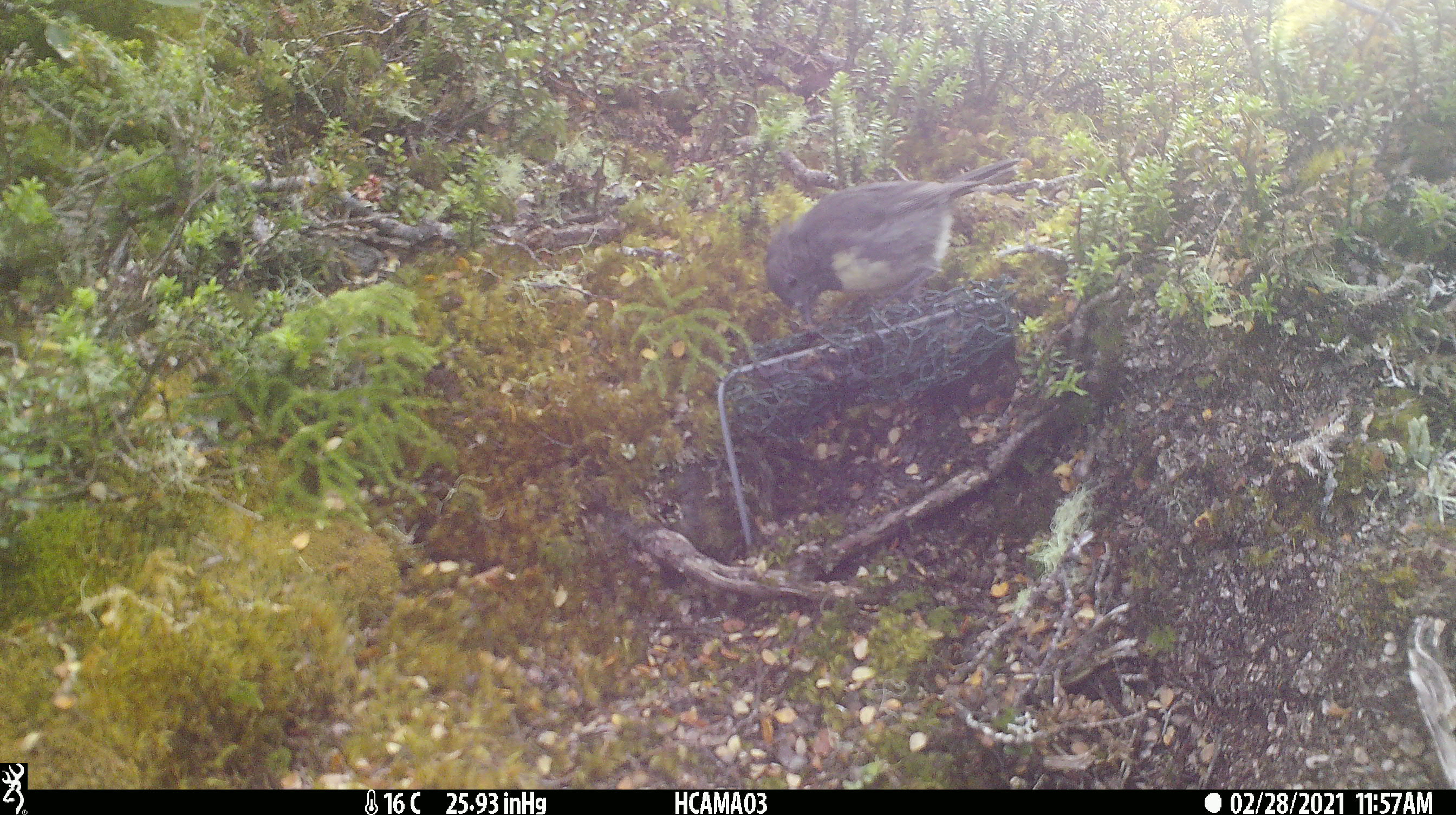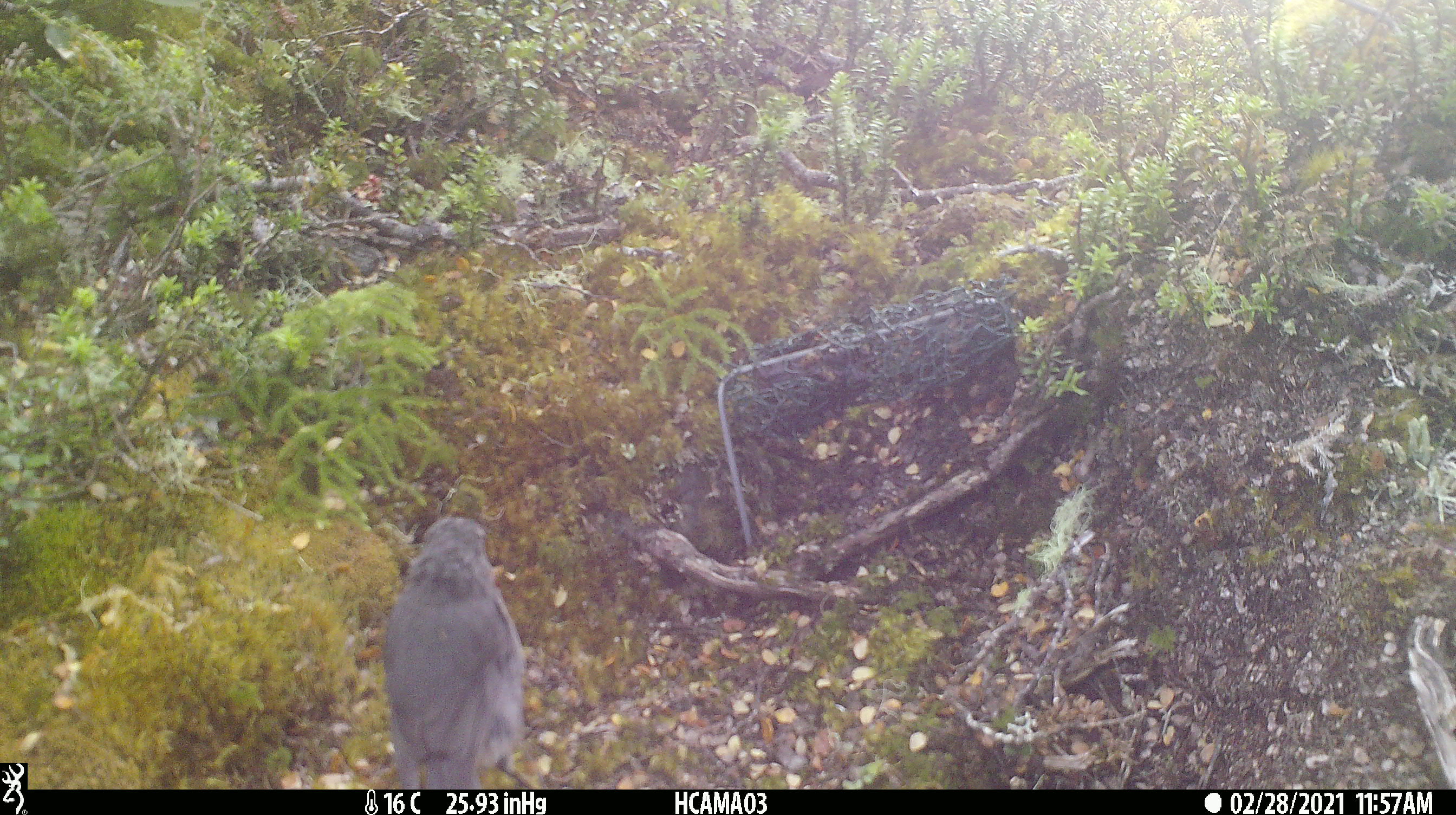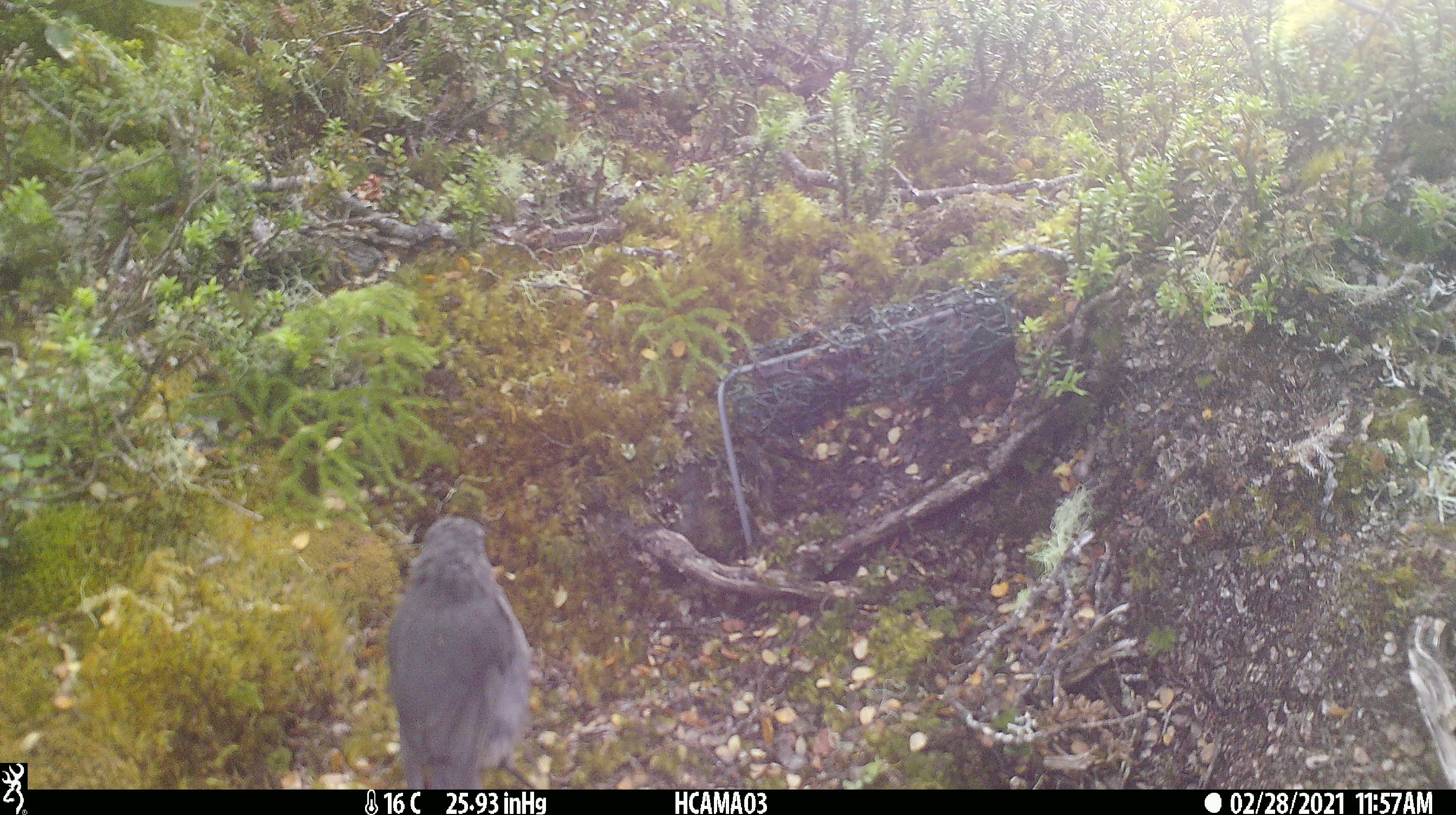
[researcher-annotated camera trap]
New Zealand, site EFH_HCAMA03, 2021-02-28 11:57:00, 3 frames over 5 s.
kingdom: Animalia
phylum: Chordata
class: Aves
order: Passeriformes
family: Petroicidae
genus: Petroica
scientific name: Petroica australis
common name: new zealand robin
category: robin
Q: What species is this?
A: Robin (new zealand robin) (Petroica australis).